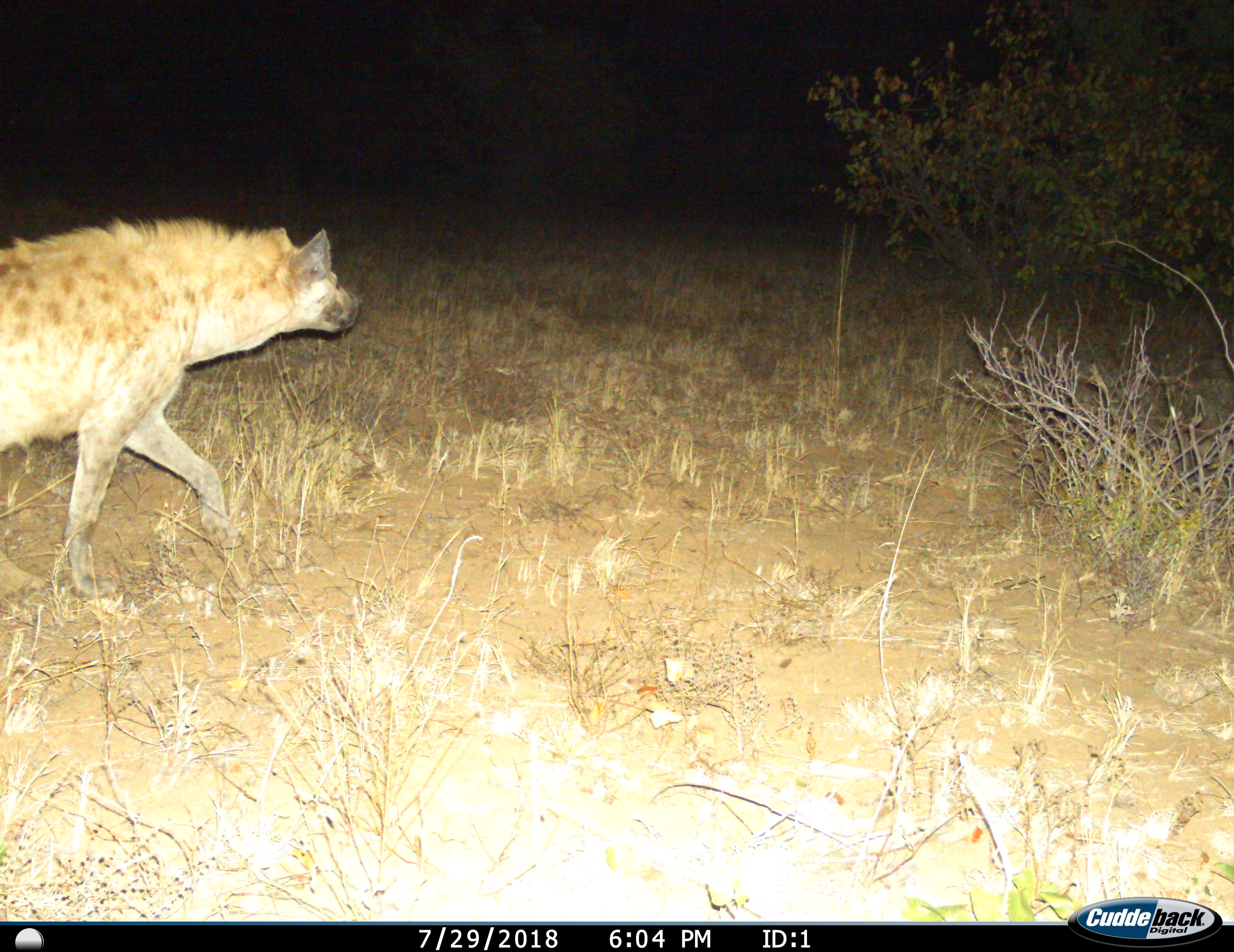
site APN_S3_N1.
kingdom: Animalia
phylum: Chordata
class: Mammalia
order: Carnivora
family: Hyaenidae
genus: Crocuta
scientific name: Crocuta crocuta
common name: spotted hyena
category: hyenaspotted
Hyenaspotted (spotted hyena) (Crocuta crocuta), count 1. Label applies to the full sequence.